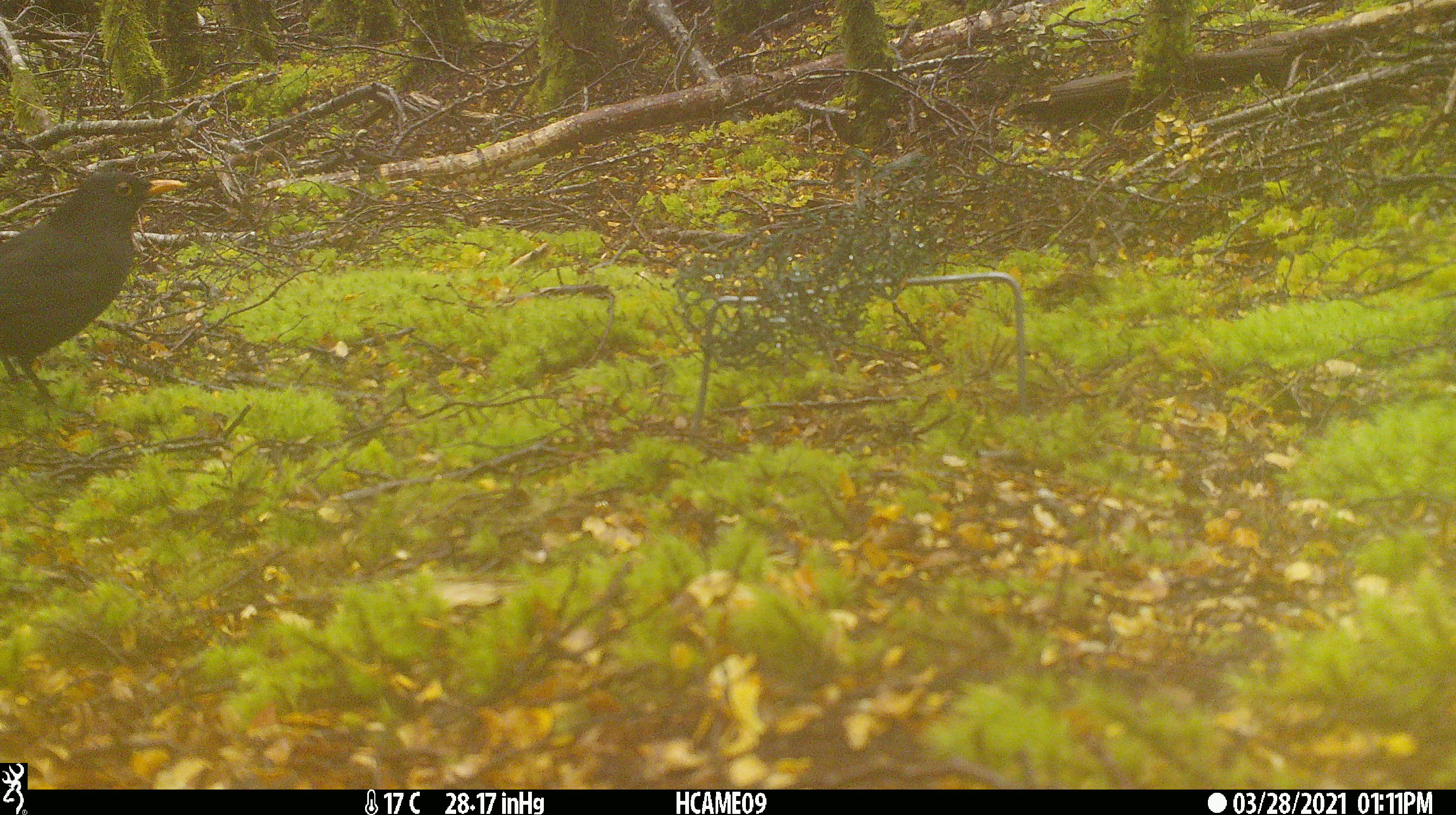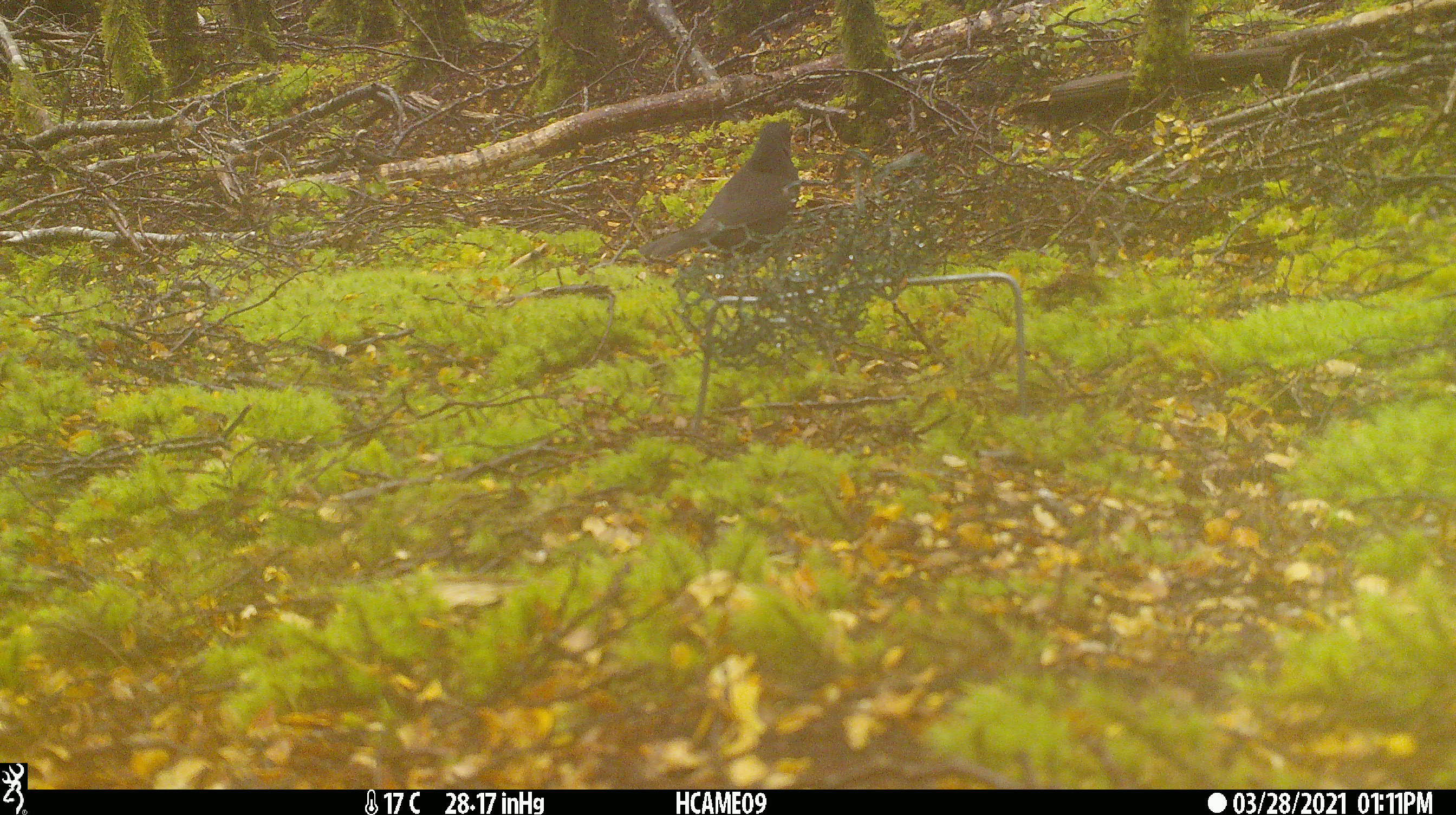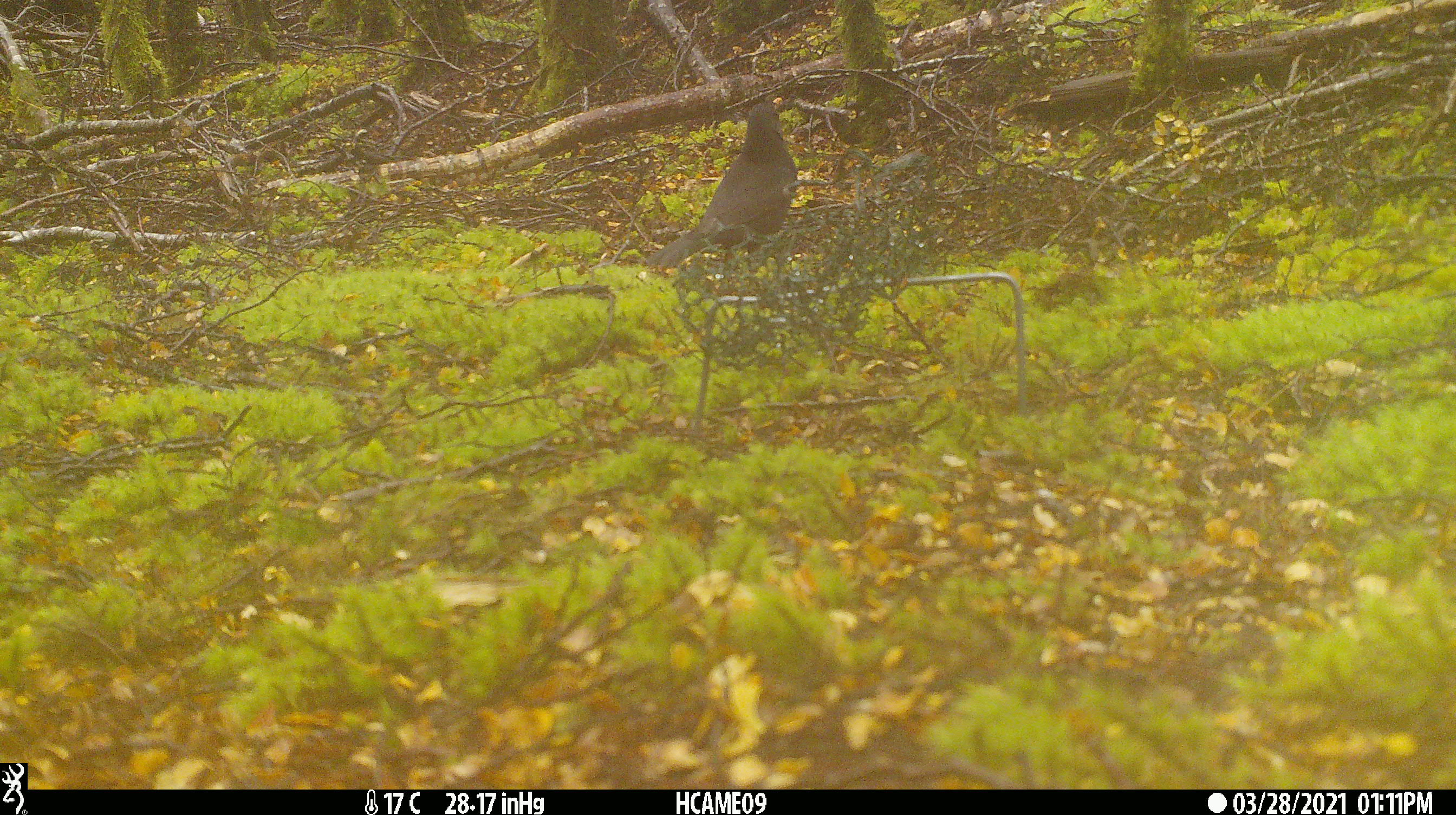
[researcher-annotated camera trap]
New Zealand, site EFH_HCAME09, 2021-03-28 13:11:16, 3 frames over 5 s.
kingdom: Animalia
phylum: Chordata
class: Aves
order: Passeriformes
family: Turdidae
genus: Turdus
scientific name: Turdus merula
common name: eurasian blackbird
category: blackbird